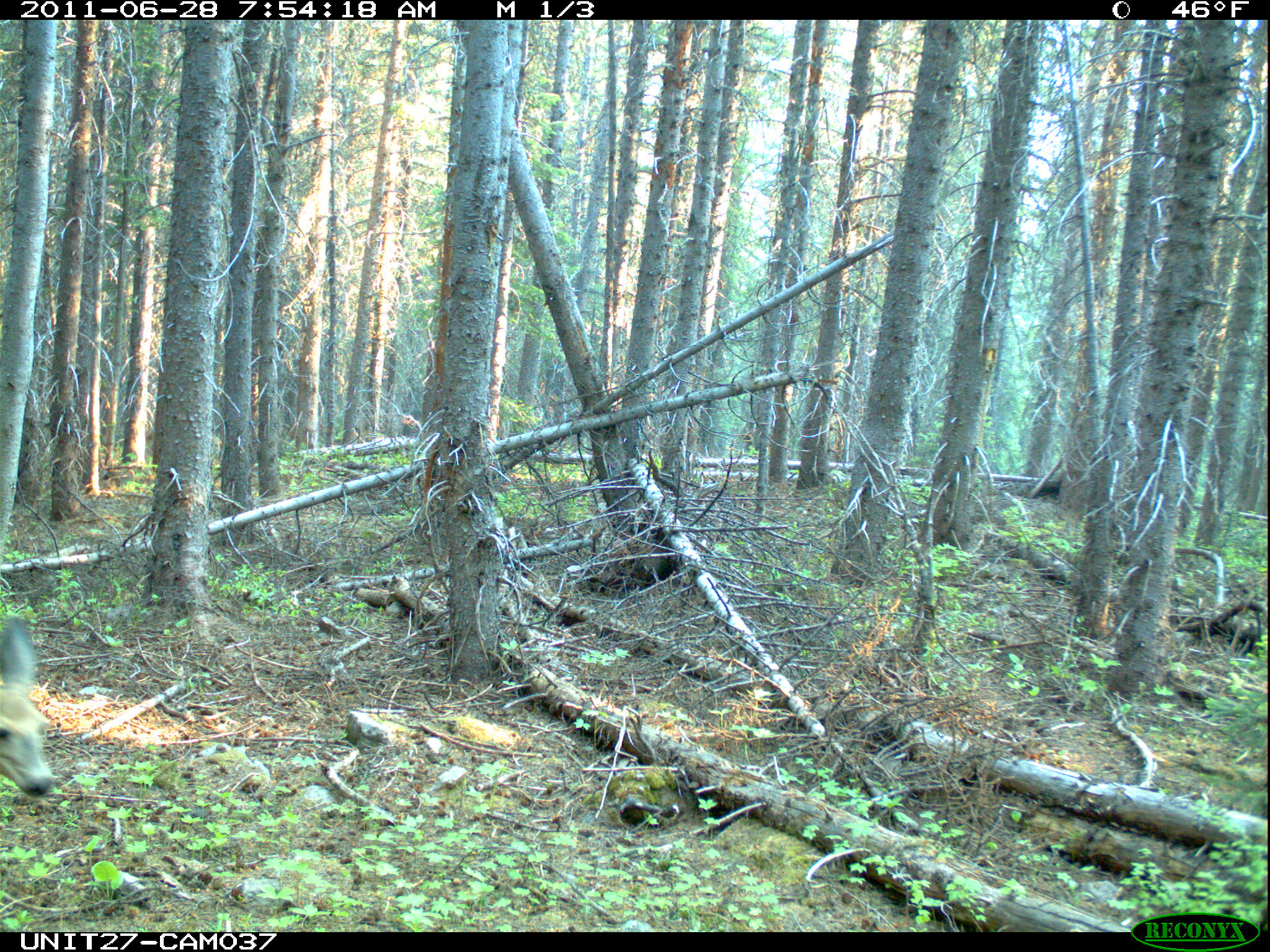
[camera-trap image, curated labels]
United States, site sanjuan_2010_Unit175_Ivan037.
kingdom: Animalia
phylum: Chordata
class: Mammalia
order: Artiodactyla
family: Cervidae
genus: Odocoileus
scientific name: Odocoileus hemionus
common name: mule deer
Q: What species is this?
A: Odocoileus hemionus (mule deer).